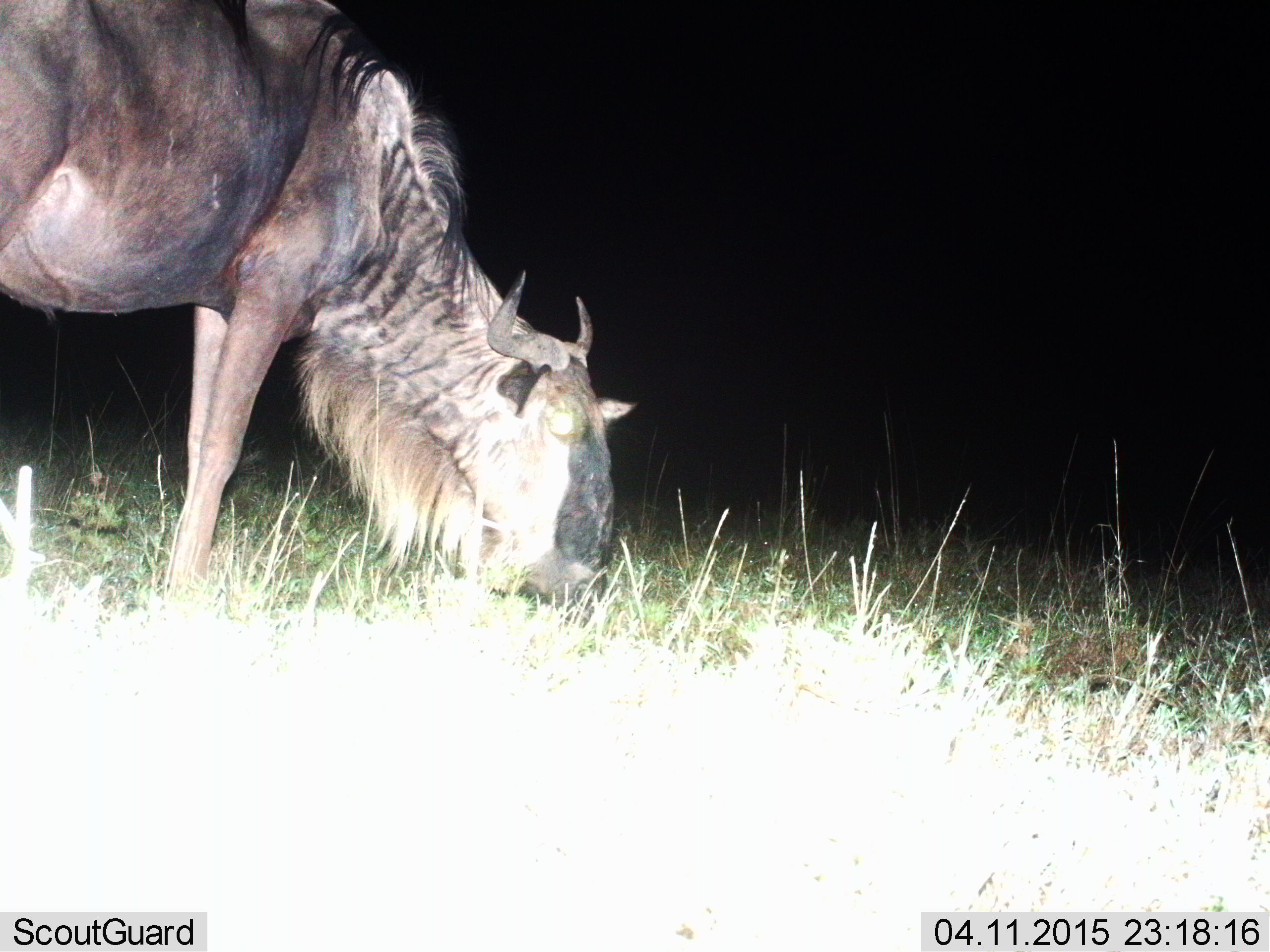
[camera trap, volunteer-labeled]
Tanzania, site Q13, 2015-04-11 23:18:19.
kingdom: Animalia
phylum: Chordata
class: Mammalia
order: Artiodactyla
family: Bovidae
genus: Connochaetes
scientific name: Connochaetes taurinus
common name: blue wildebeest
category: wildebeest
Wildebeest (blue wildebeest) (Connochaetes taurinus), count 1. Behavior (volunteer vote fractions): standing 10%, resting 0%, moving 0%, interacting 0%. Young present (vote fraction): 0%. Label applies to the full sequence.